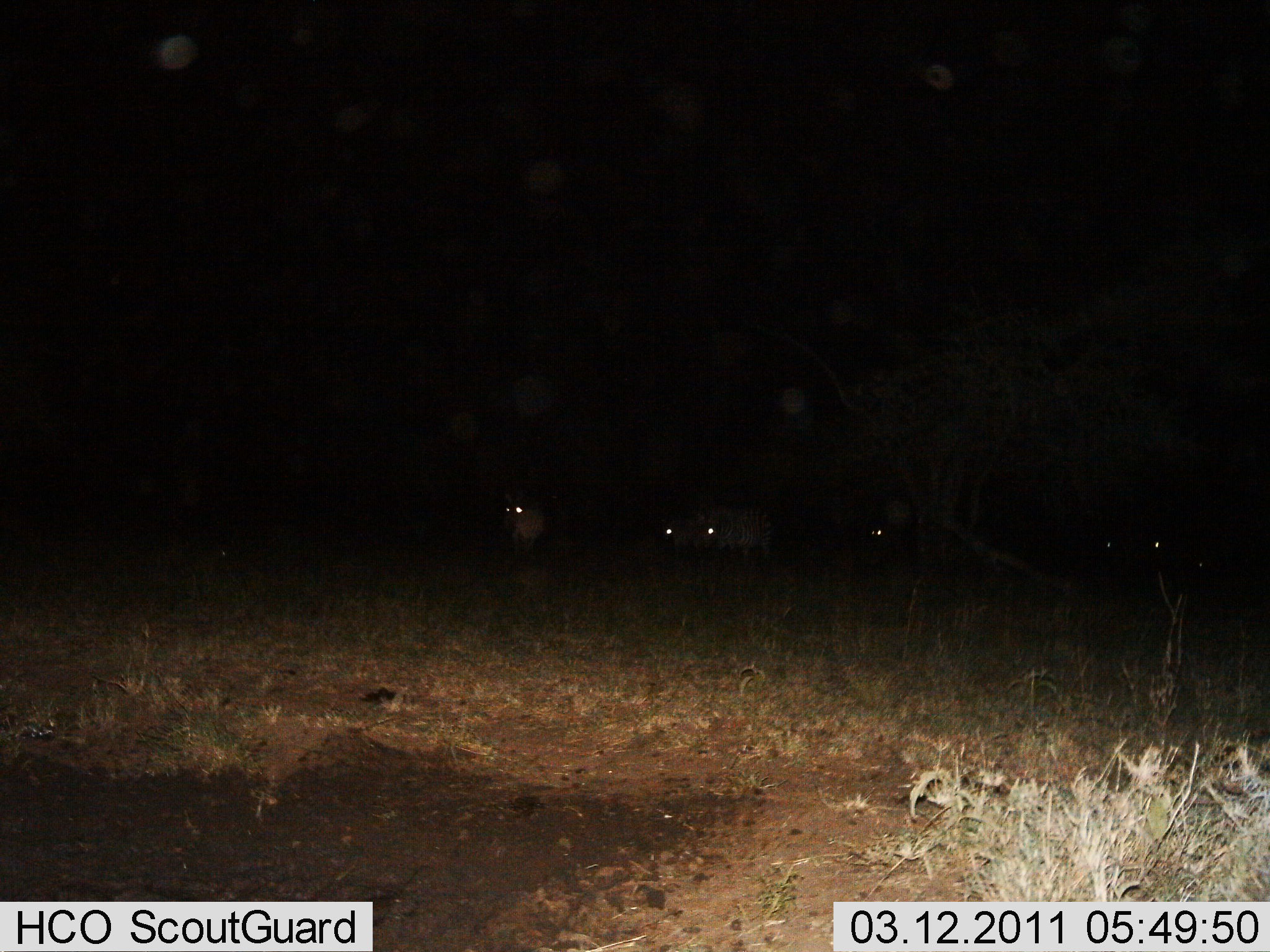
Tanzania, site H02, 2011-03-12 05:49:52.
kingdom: Animalia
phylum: Chordata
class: Mammalia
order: Perissodactyla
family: Equidae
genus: Equus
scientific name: Equus quagga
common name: plains zebra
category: zebra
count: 5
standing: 60%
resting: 0%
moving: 60%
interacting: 0%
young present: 0%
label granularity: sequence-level